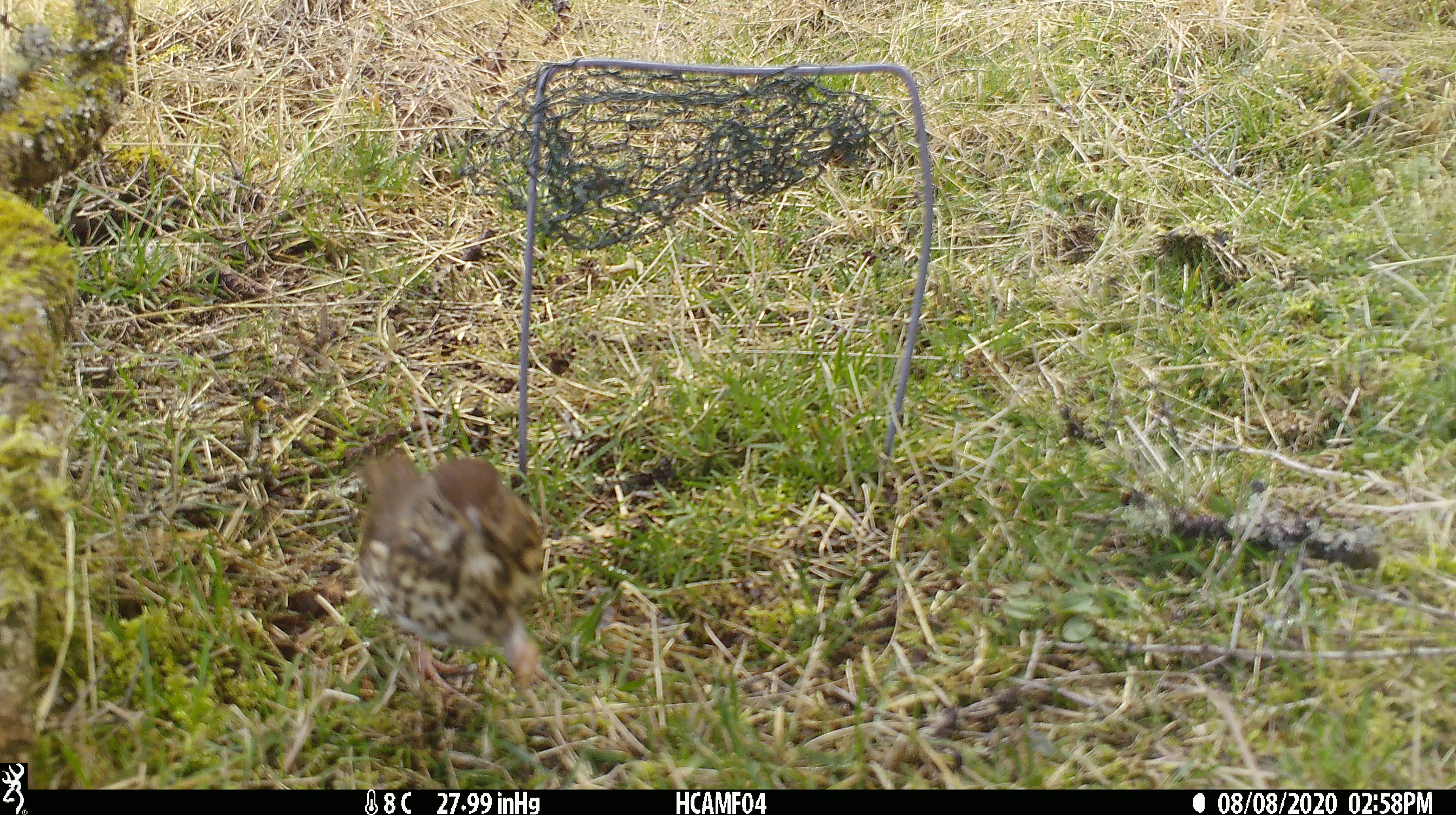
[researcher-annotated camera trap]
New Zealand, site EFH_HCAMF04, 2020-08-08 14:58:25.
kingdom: Animalia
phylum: Chordata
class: Aves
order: Passeriformes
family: Turdidae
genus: Turdus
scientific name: Turdus philomelos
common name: song thrush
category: thrush